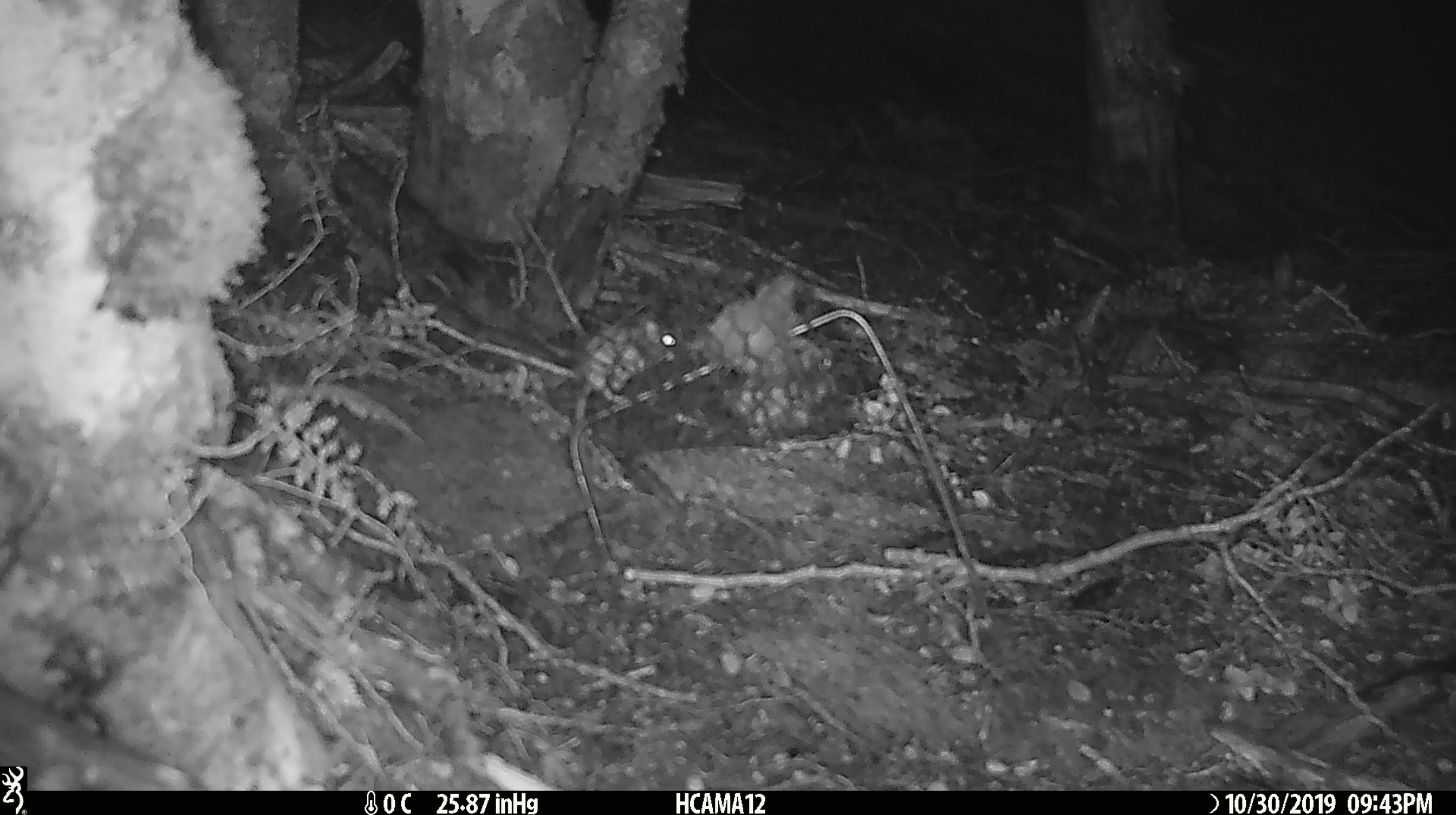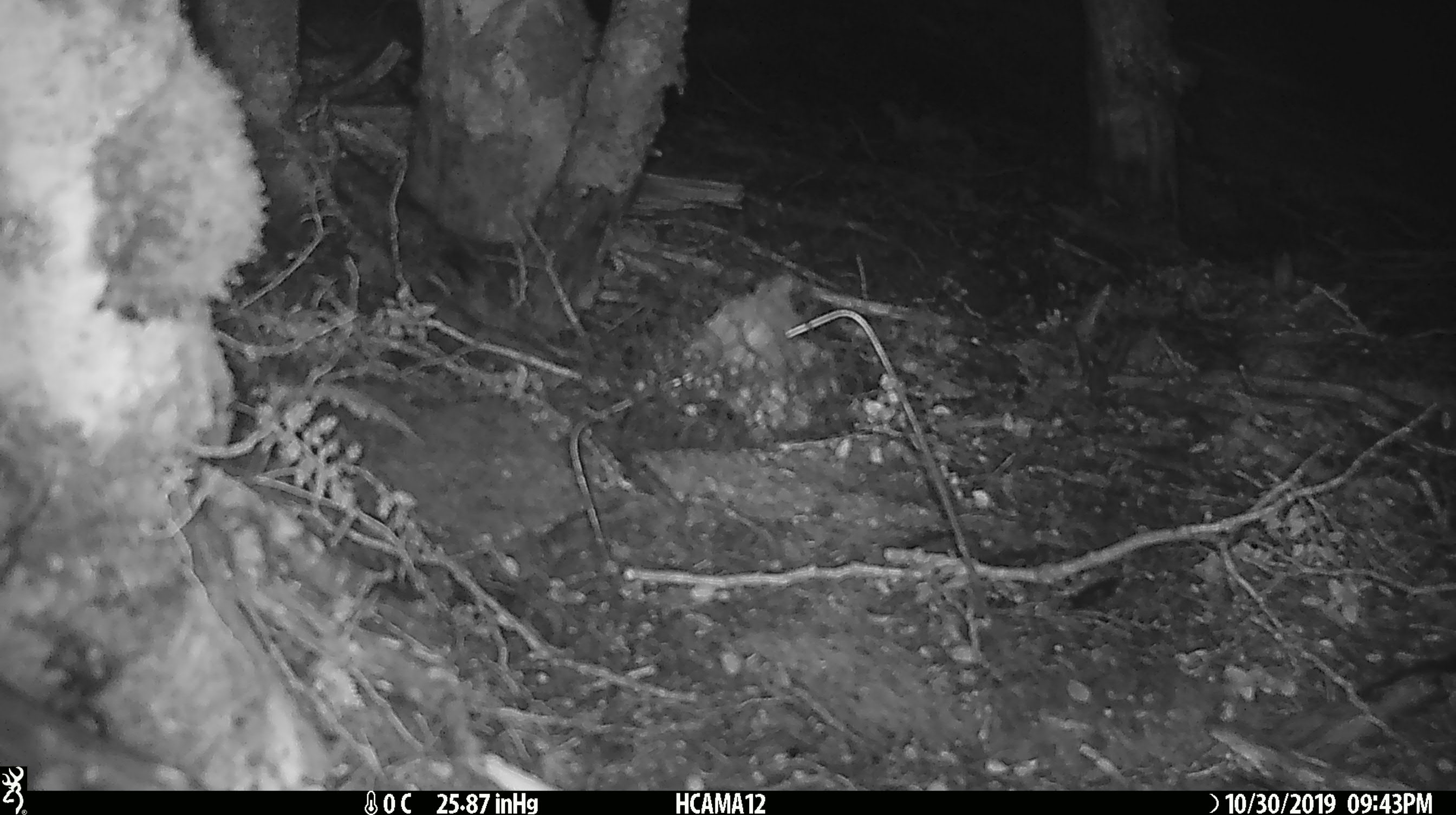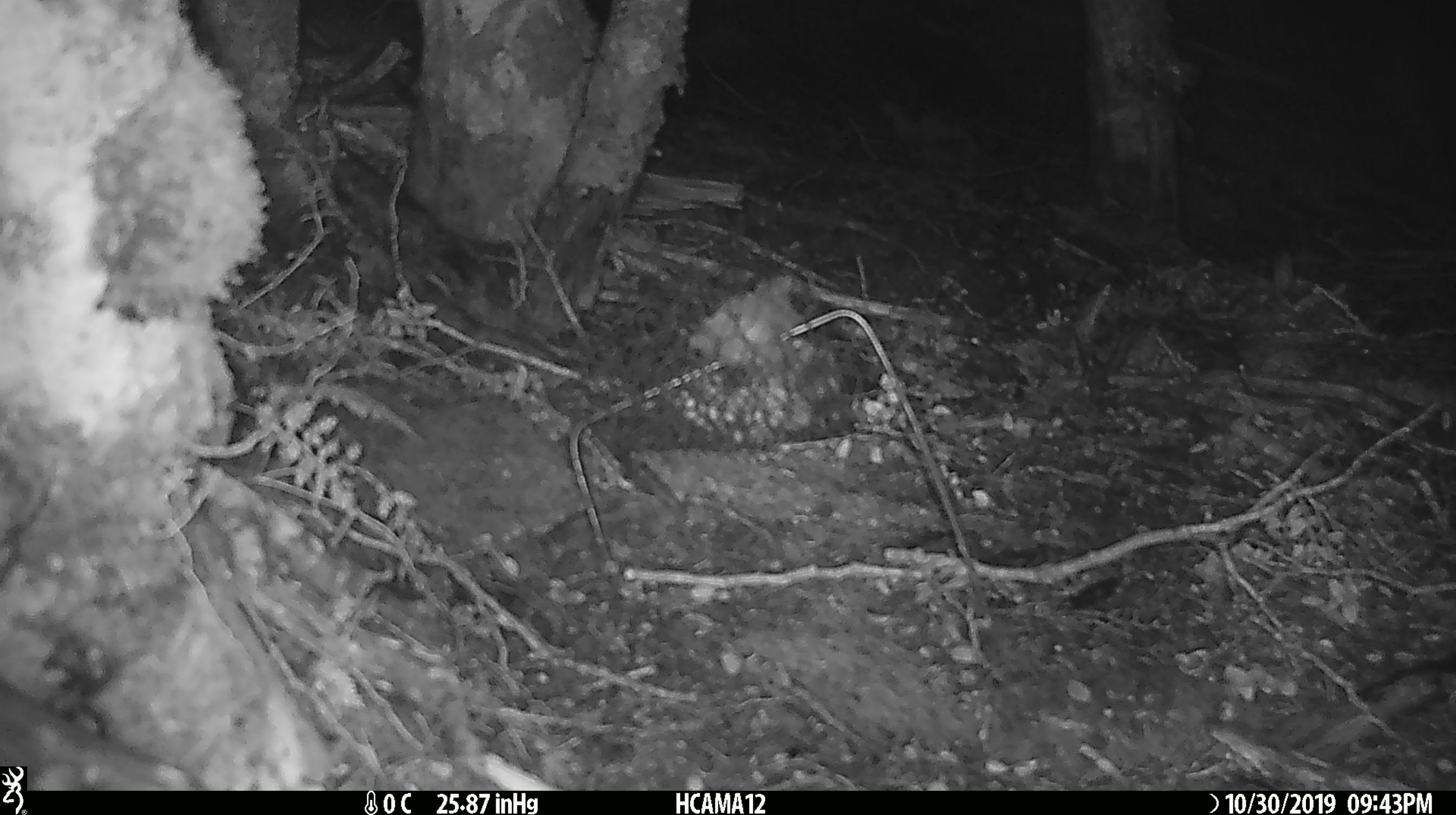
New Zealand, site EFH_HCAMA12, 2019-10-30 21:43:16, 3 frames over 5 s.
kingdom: Animalia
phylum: Chordata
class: Mammalia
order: Rodentia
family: Muridae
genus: Mus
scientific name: Mus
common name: mouse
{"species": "mouse (Mus)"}